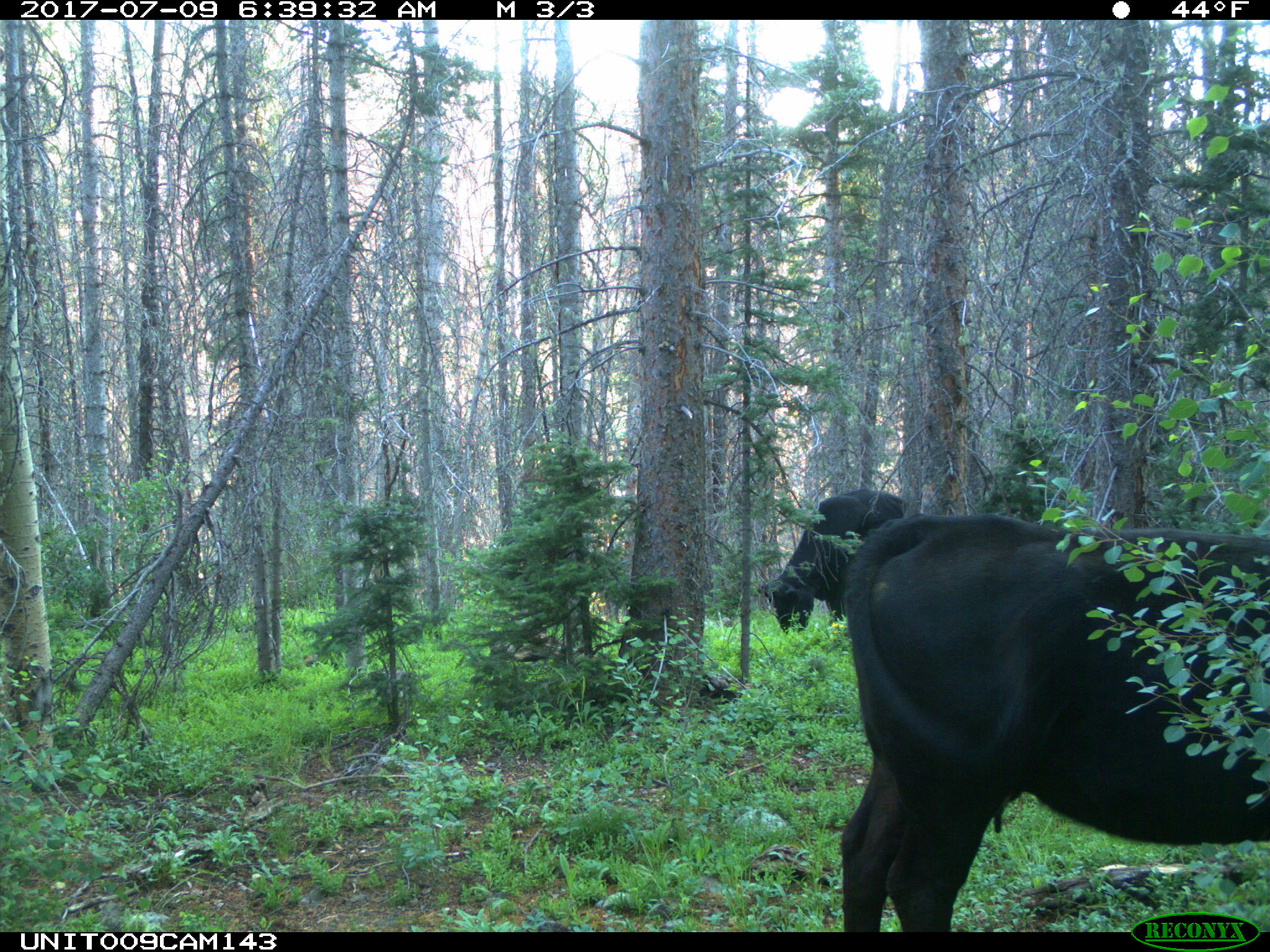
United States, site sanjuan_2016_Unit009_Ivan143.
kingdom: Animalia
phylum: Chordata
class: Mammalia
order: Artiodactyla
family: Bovidae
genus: Bos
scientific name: Bos taurus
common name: domestic cow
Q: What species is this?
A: Bos taurus (domestic cow).